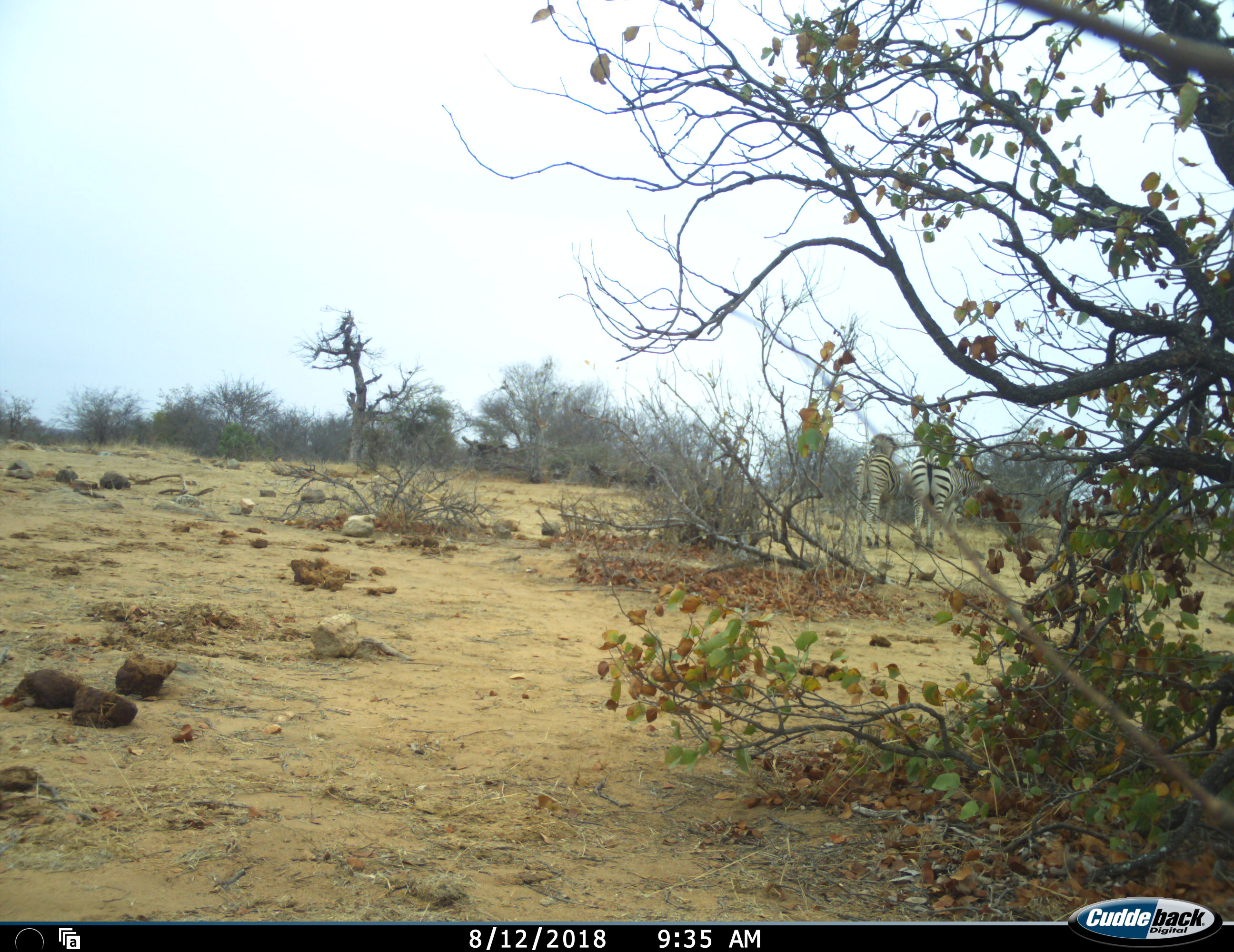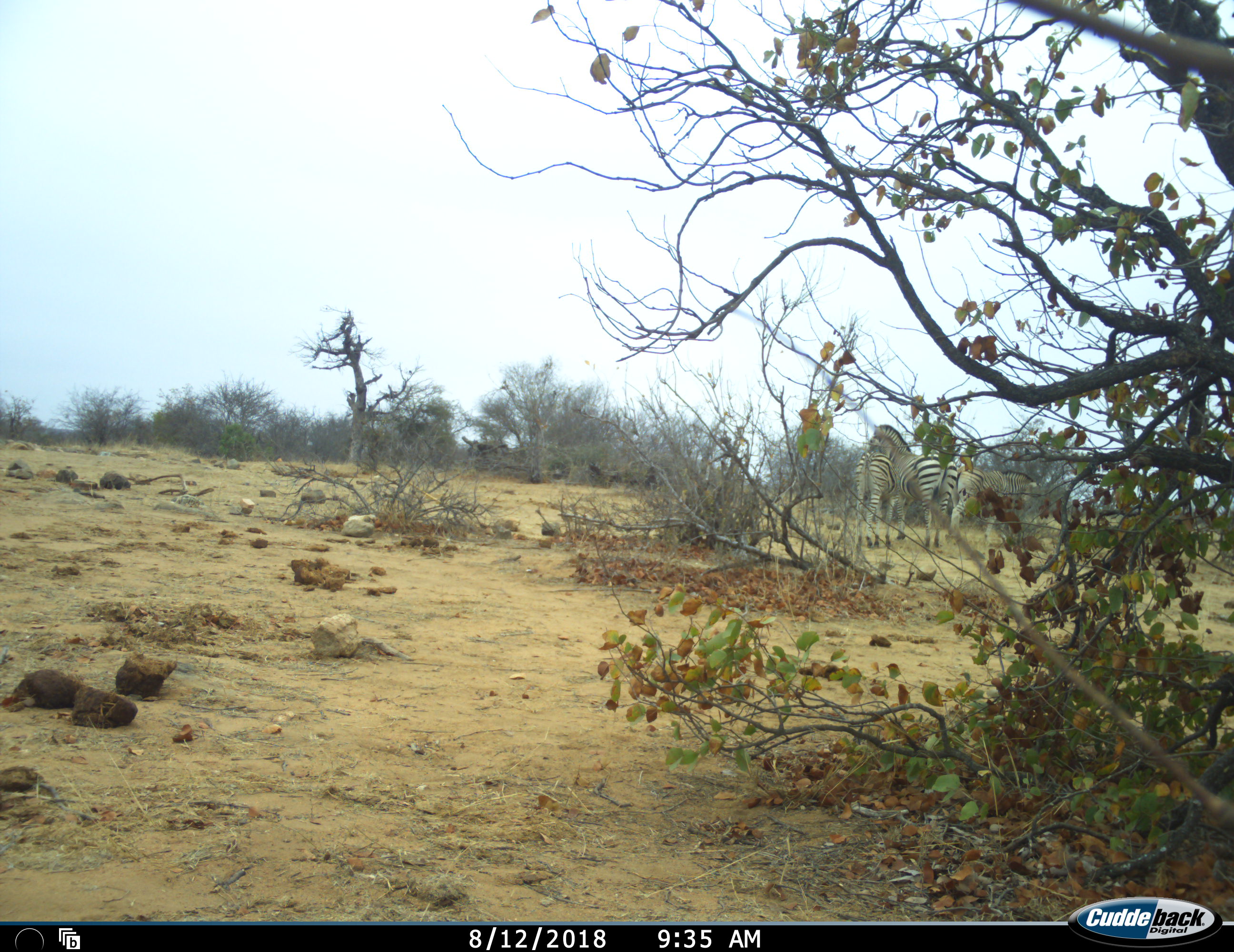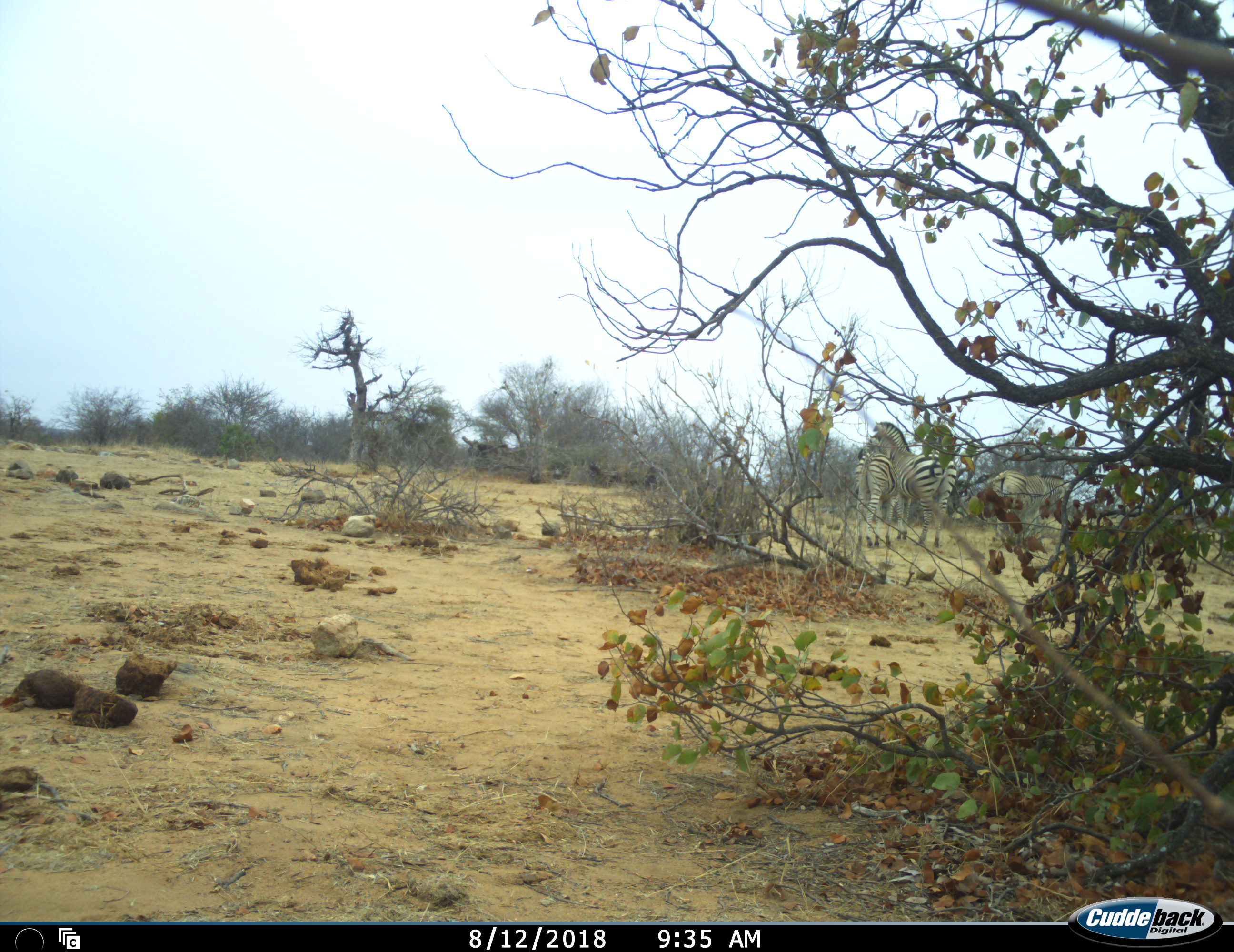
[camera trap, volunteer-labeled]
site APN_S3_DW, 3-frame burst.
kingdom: Animalia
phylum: Chordata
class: Mammalia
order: Perissodactyla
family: Equidae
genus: Equus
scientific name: Equus quagga burchellii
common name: burchell's zebra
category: zebraburchells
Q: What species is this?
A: Zebraburchells (burchell's zebra) (Equus quagga burchellii).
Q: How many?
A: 3.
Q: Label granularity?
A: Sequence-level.